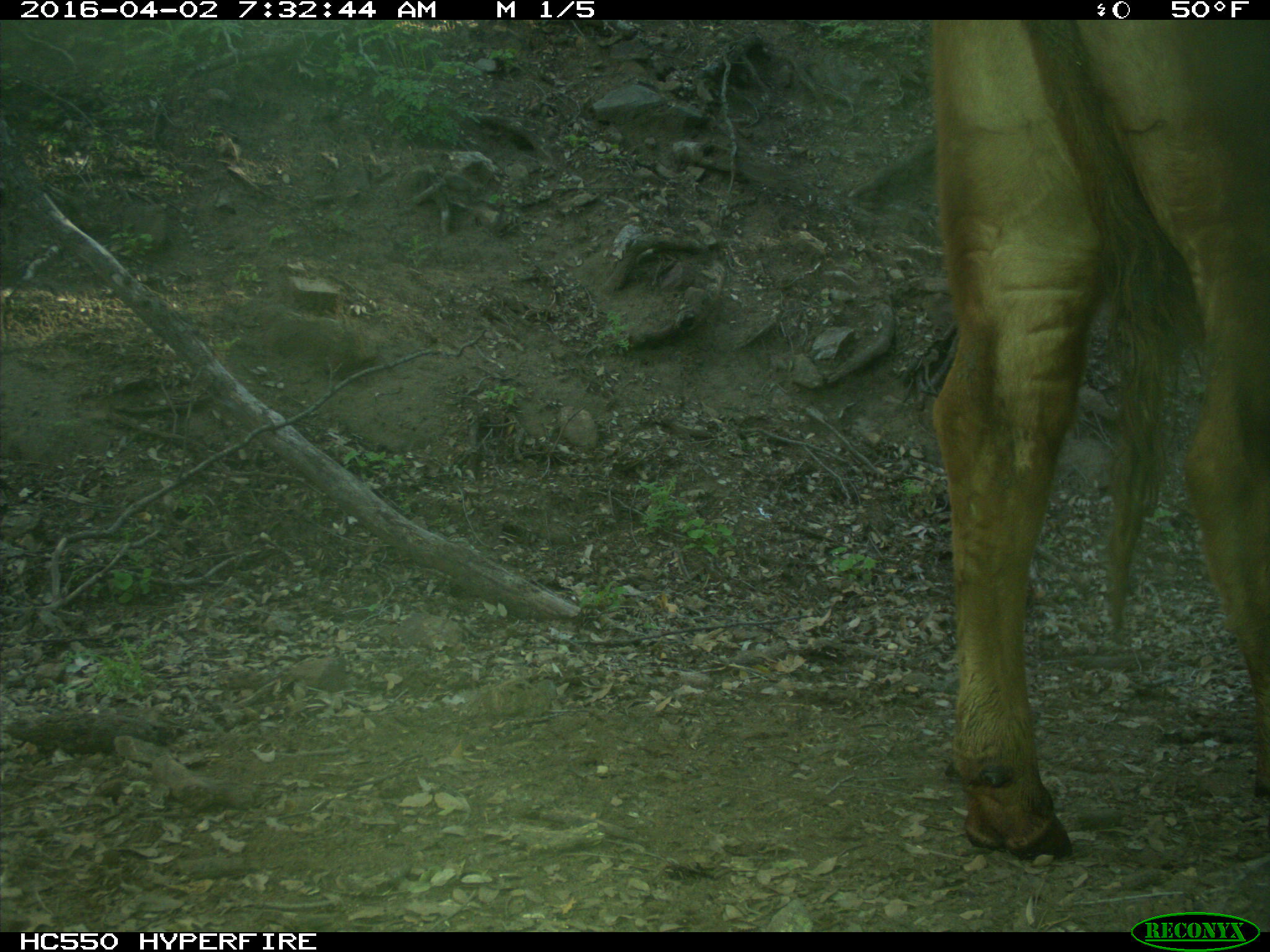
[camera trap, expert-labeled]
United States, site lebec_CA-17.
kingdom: Animalia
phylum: Chordata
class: Mammalia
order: Artiodactyla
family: Bovidae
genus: Bos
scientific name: Bos taurus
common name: domestic cow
Bos taurus (domestic cow).